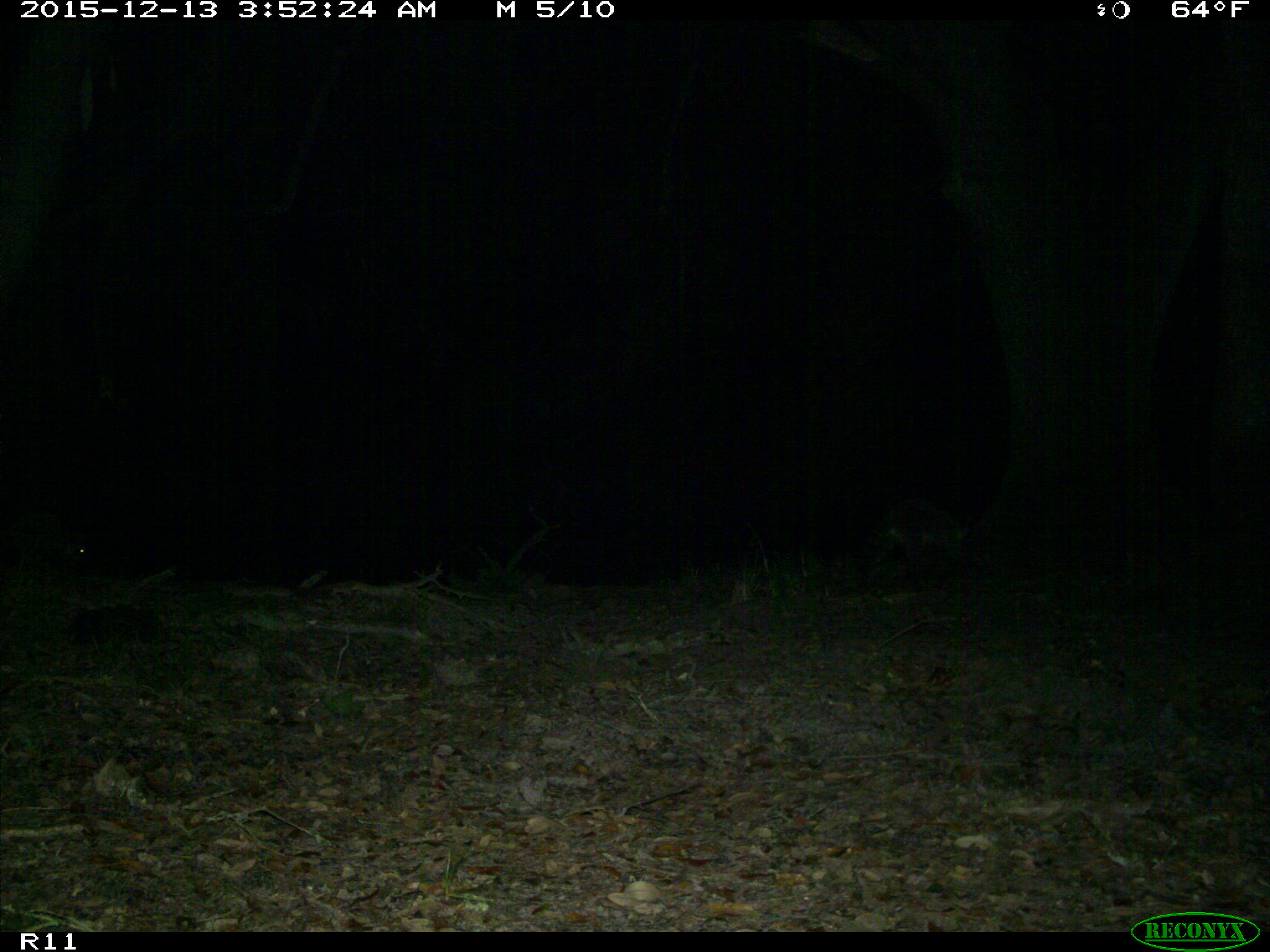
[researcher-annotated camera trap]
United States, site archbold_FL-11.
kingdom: Animalia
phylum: Chordata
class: Mammalia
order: Carnivora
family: Procyonidae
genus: Procyon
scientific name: Procyon lotor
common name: common raccoon